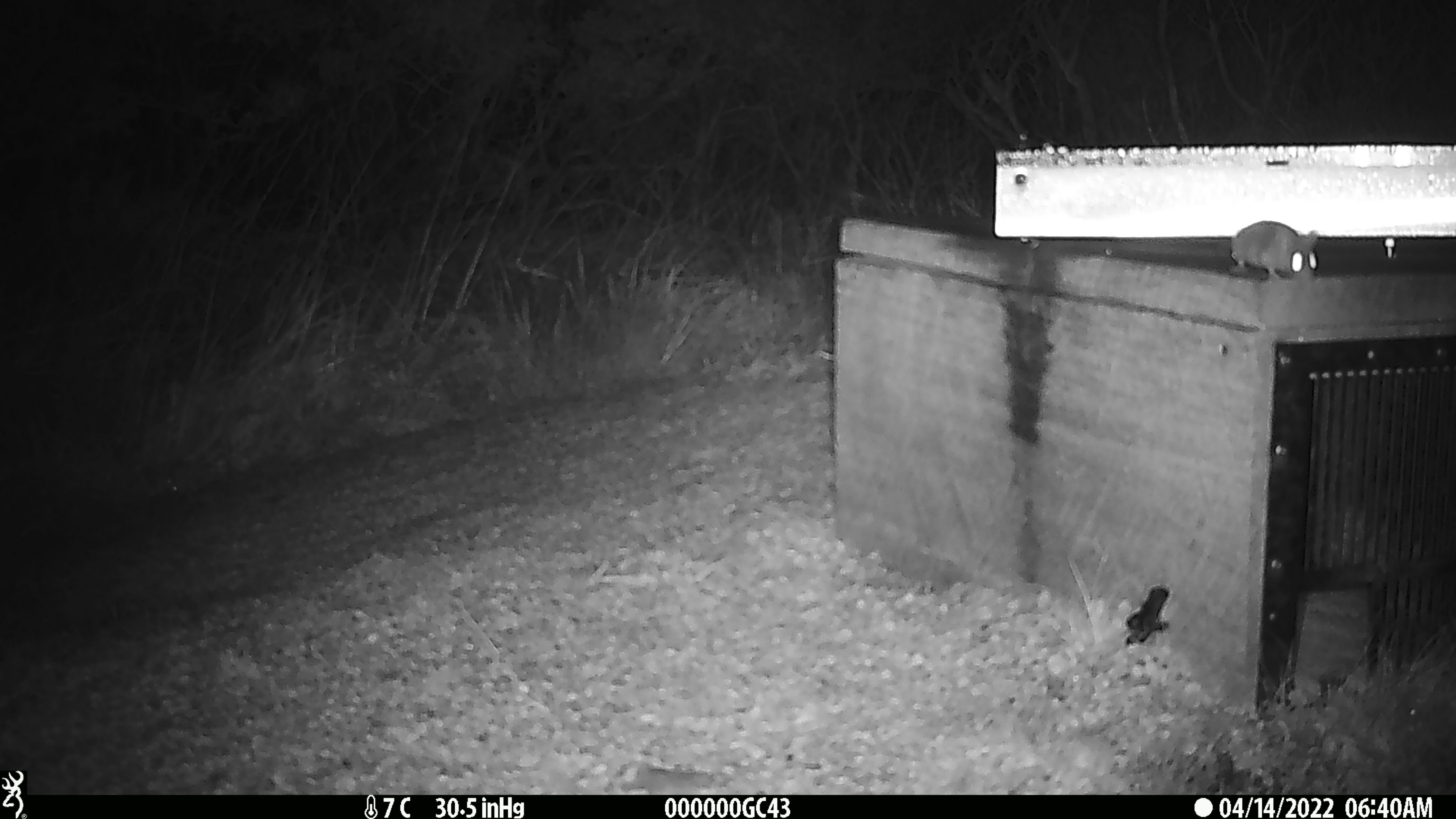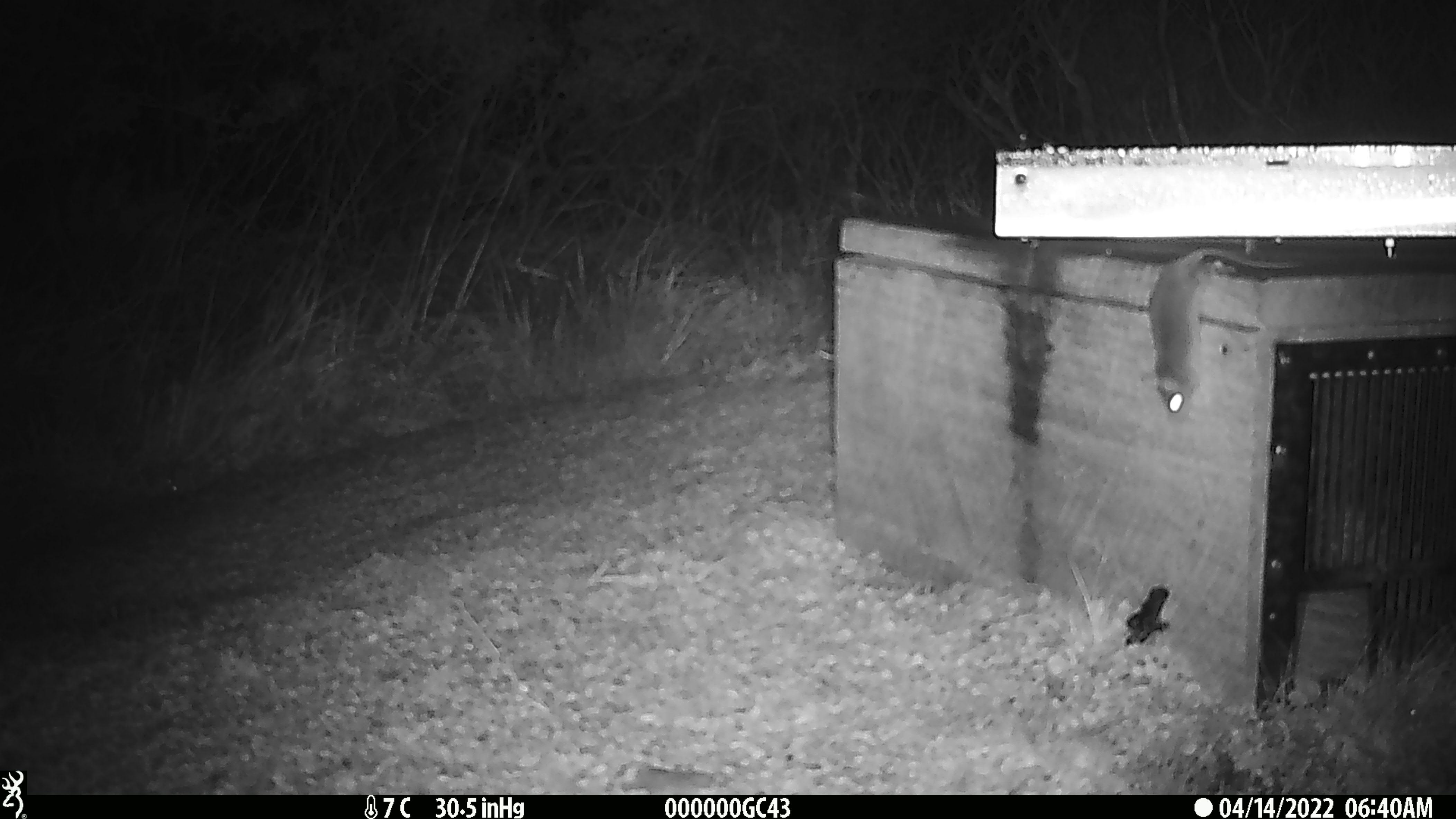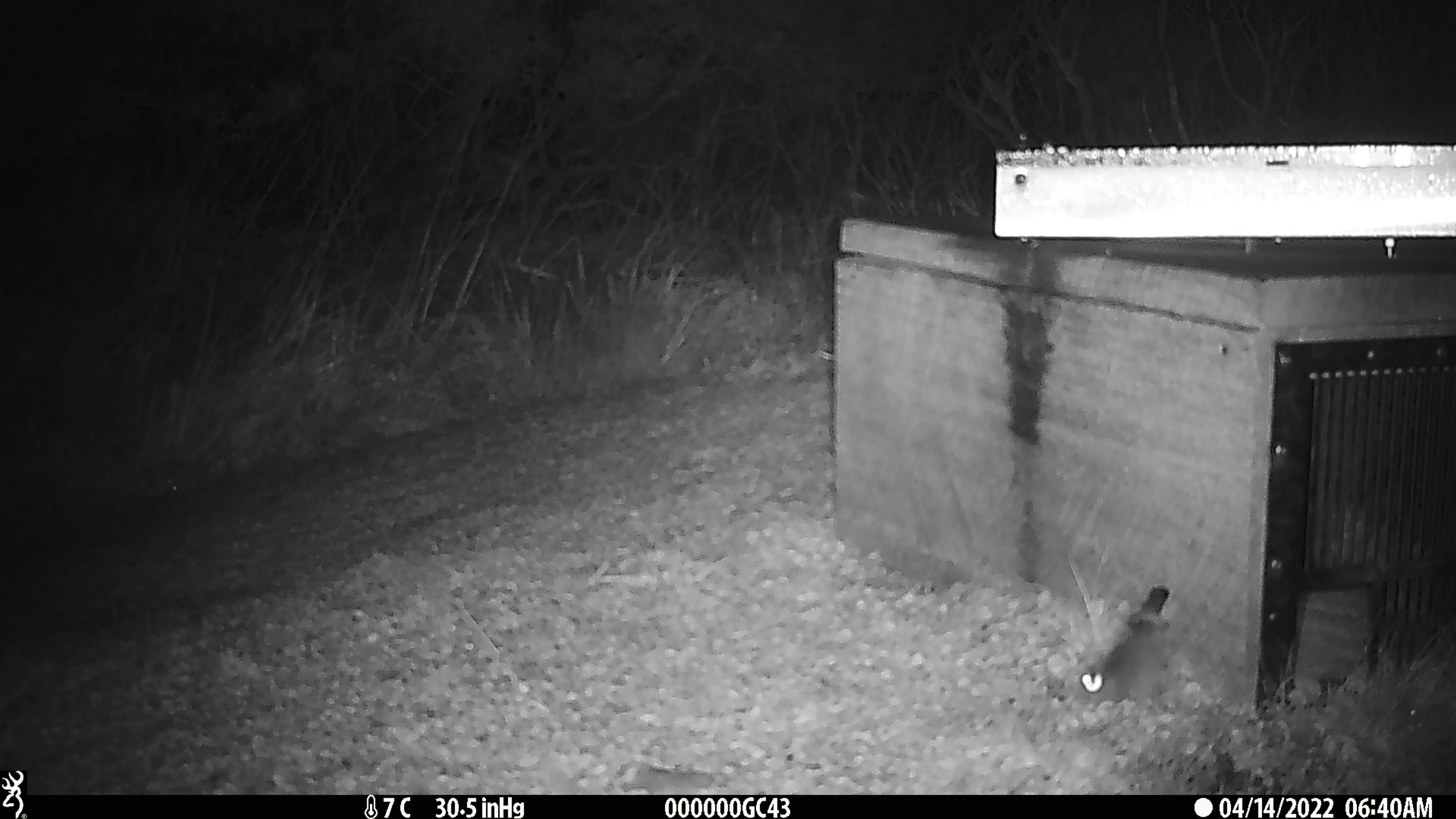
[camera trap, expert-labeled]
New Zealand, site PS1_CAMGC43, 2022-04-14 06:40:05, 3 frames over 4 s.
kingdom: Animalia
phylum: Chordata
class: Mammalia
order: Rodentia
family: Muridae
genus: Mus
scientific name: Mus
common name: mouse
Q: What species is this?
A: Mouse (Mus).